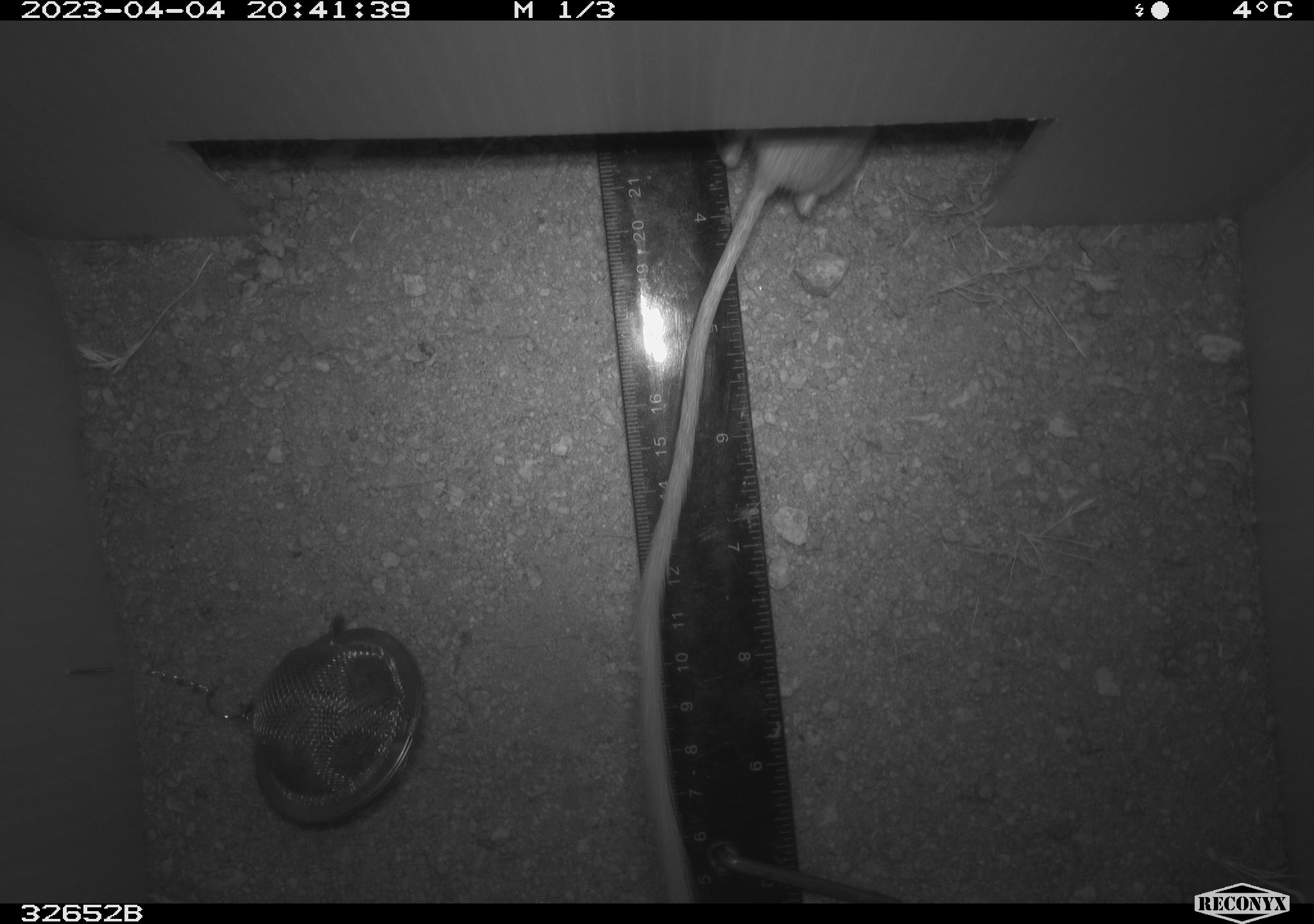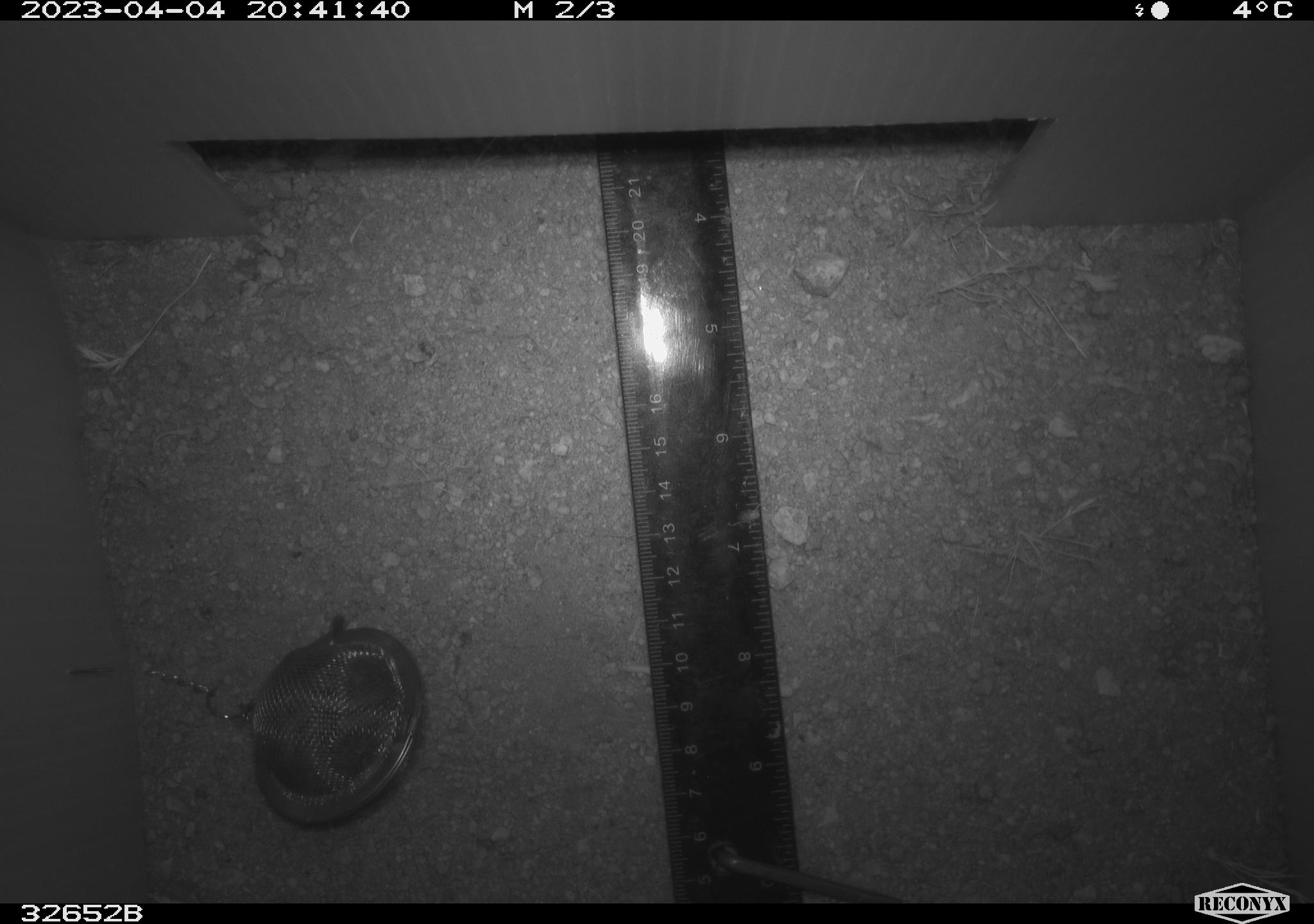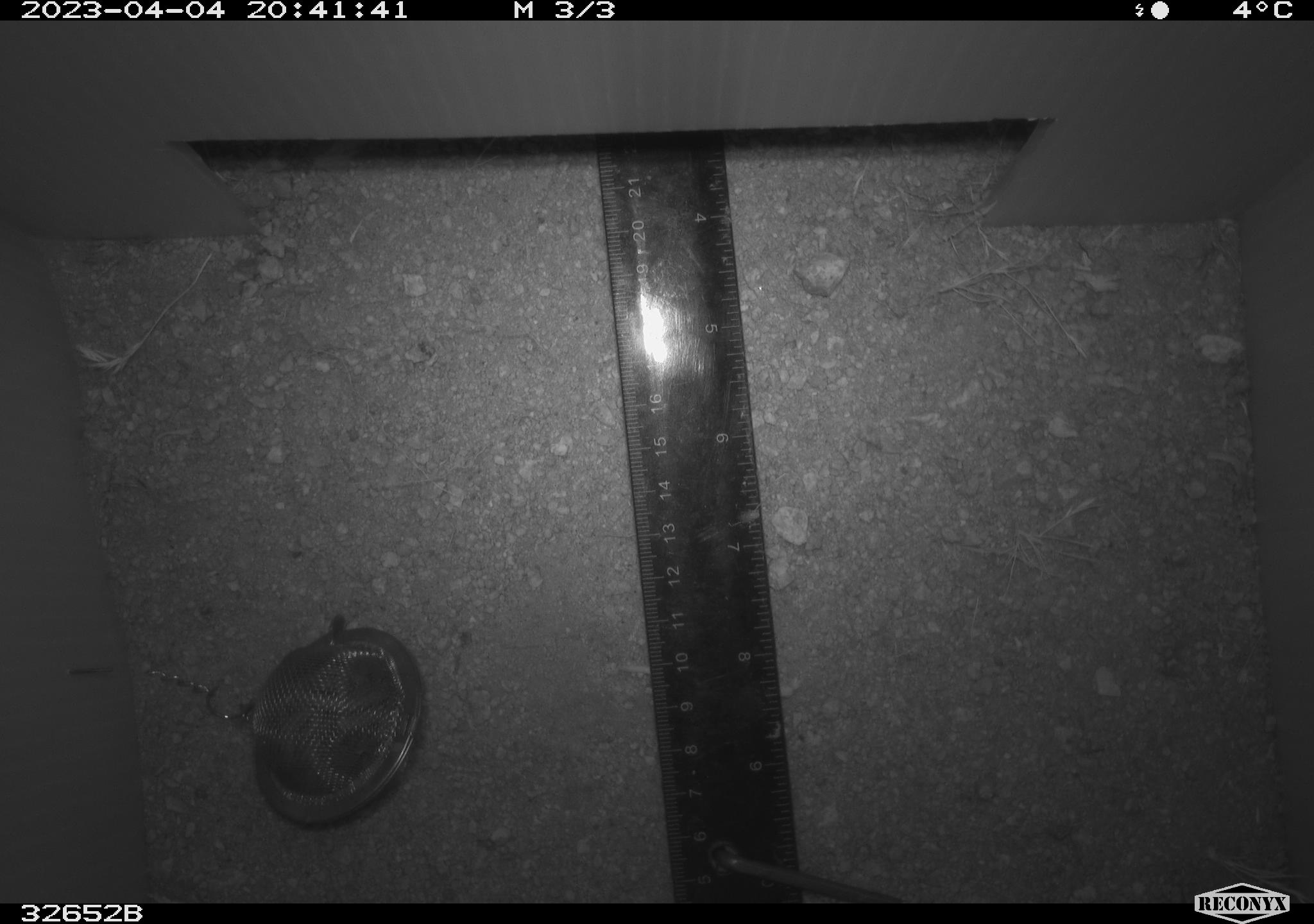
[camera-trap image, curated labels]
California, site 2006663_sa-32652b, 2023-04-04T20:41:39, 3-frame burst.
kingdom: Animalia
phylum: Chordata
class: Mammalia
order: Rodentia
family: Heteromyidae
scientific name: Heteromyidae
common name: kangaroo rats and pocket mice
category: heteromyidae family